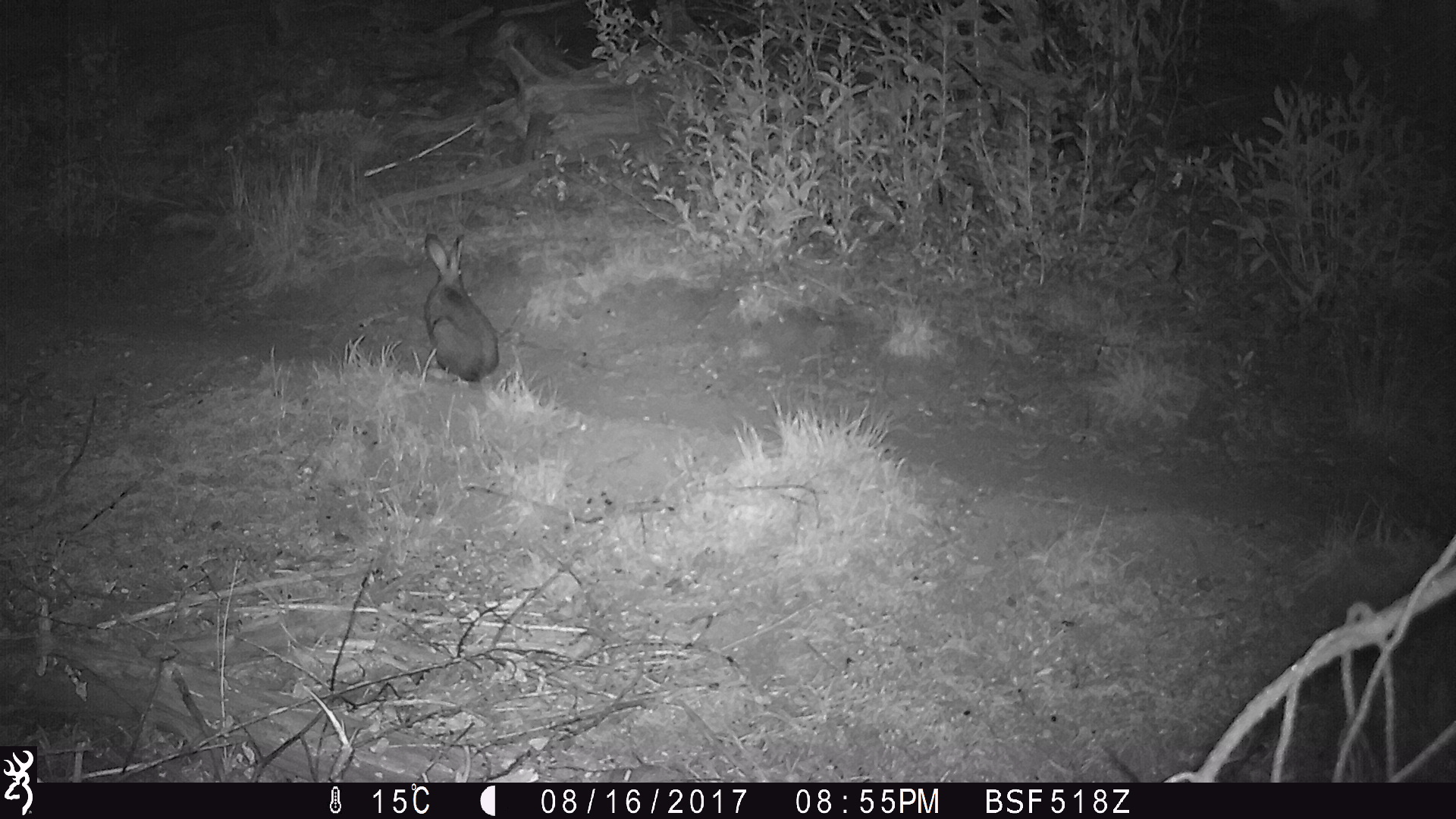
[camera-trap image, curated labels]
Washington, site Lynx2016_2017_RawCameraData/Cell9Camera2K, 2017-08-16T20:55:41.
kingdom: Animalia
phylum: Chordata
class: Mammalia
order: Lagomorpha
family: Leporidae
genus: Lepus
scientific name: Lepus americanus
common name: snowshoe hare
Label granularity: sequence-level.